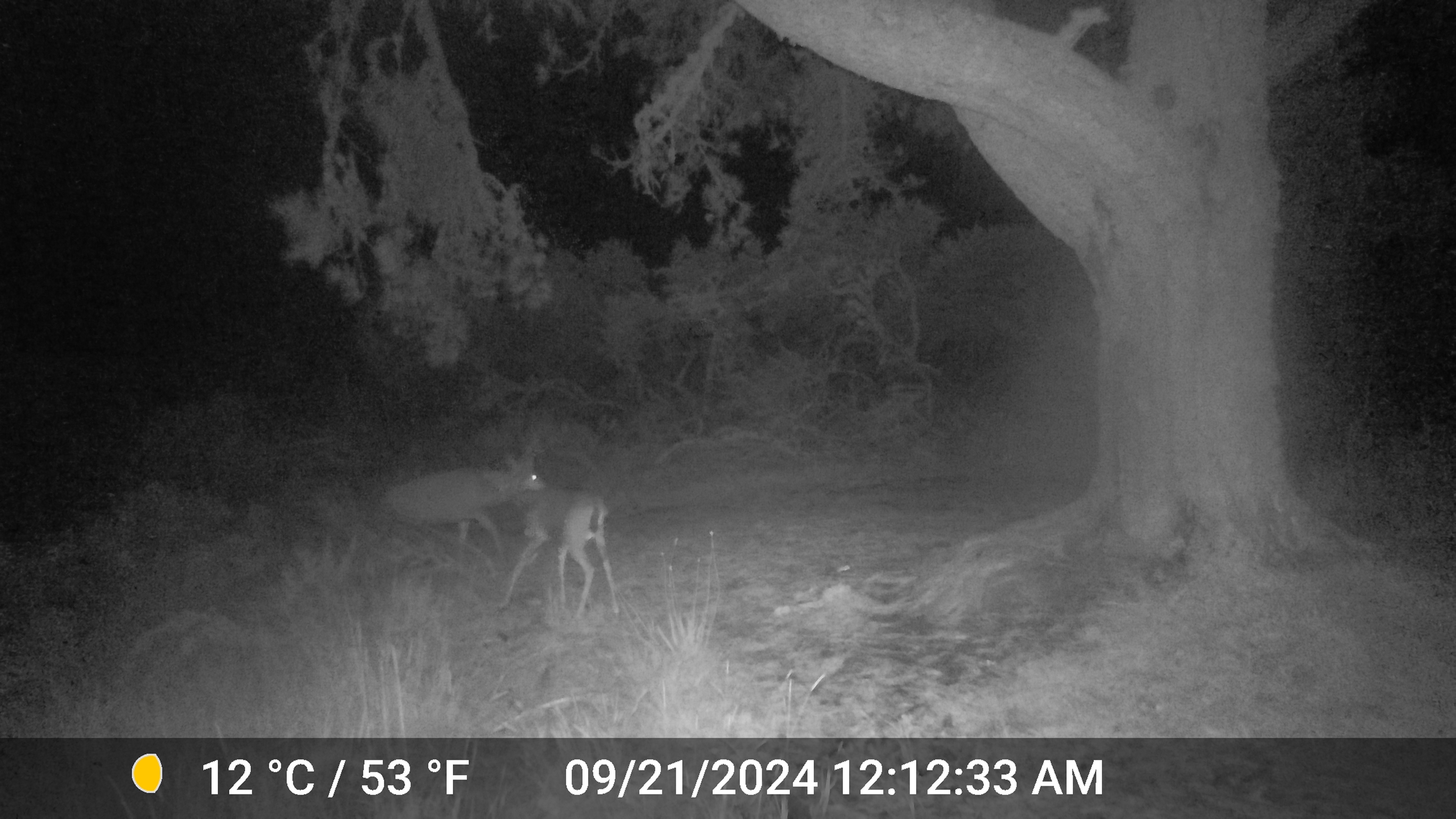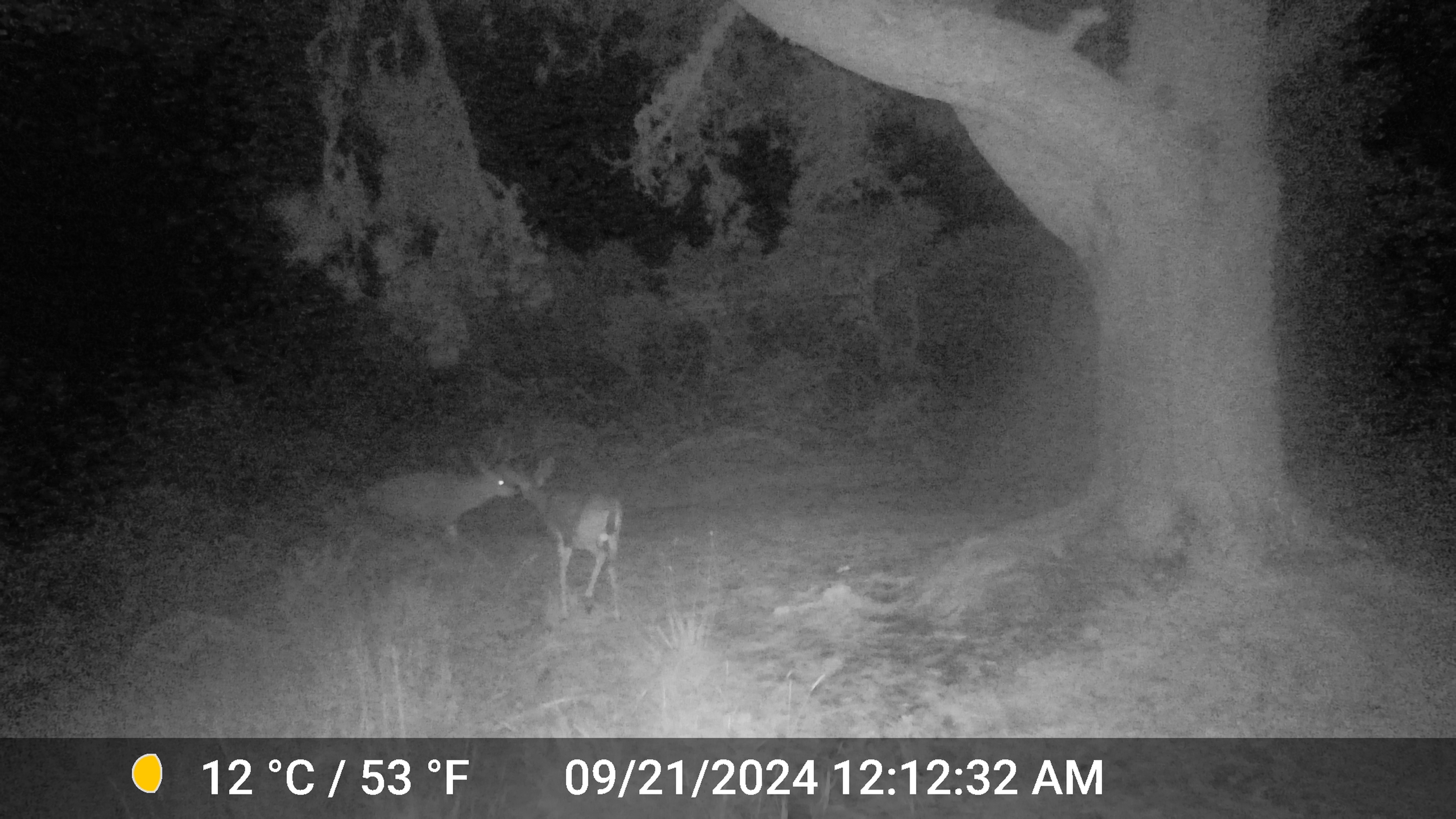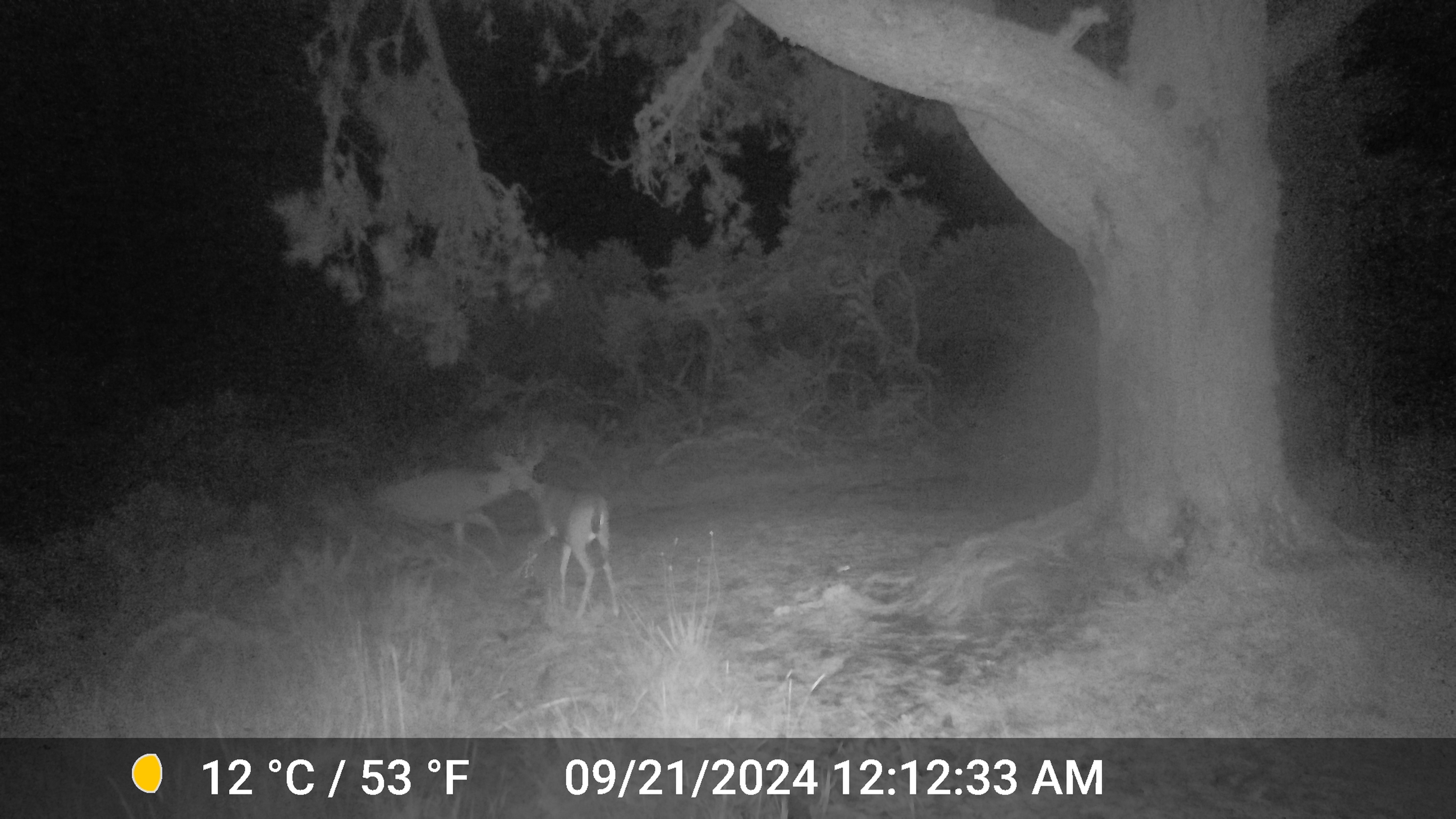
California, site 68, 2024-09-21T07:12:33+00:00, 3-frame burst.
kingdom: Animalia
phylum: Chordata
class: Mammalia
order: Artiodactyla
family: Cervidae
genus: Odocoileus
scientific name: Odocoileus hemionus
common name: mule deer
Mule deer (Odocoileus hemionus).